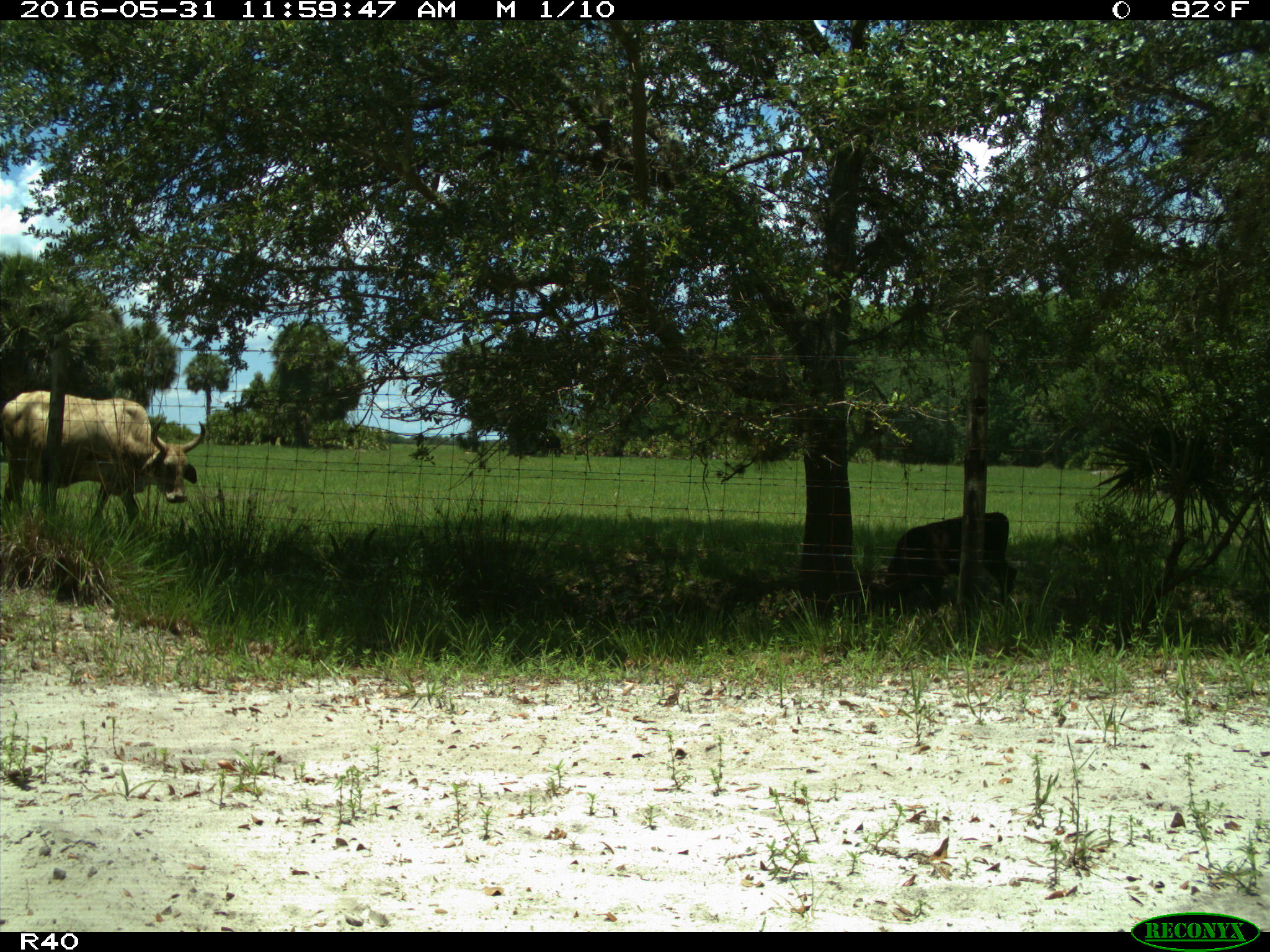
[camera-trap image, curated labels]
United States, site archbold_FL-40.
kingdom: Animalia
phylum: Chordata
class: Mammalia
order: Artiodactyla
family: Bovidae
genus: Bos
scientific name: Bos taurus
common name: domestic cow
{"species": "Bos taurus (domestic cow)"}